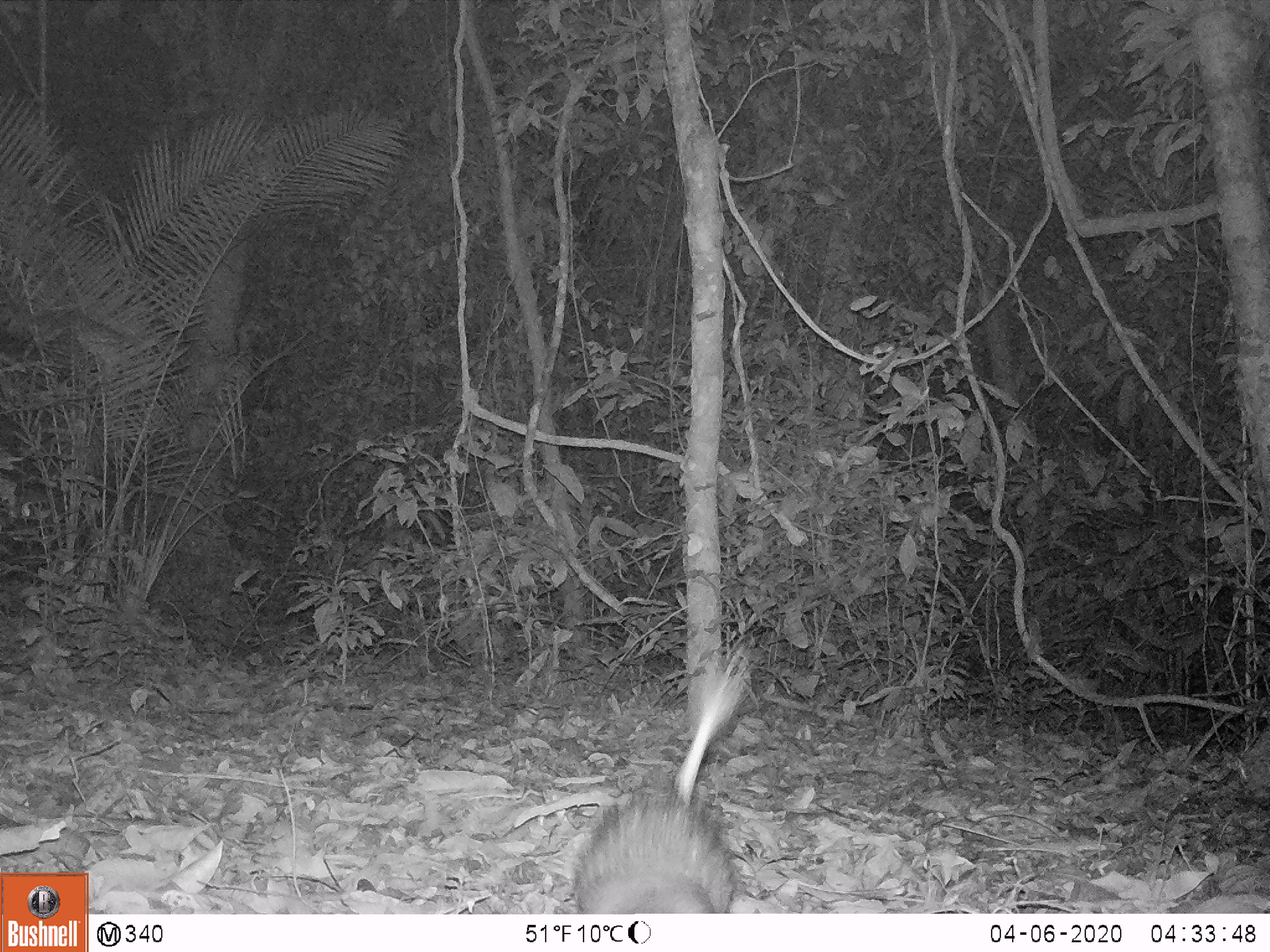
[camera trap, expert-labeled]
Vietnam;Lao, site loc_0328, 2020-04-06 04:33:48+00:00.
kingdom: Animalia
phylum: Chordata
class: Mammalia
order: Rodentia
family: Hystricidae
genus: Atherurus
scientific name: Atherurus macrourus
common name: asiatic brush-tailed porcupine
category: asiatic brush tailed porcupine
Asiatic brush tailed porcupine (asiatic brush-tailed porcupine) (Atherurus macrourus). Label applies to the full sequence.